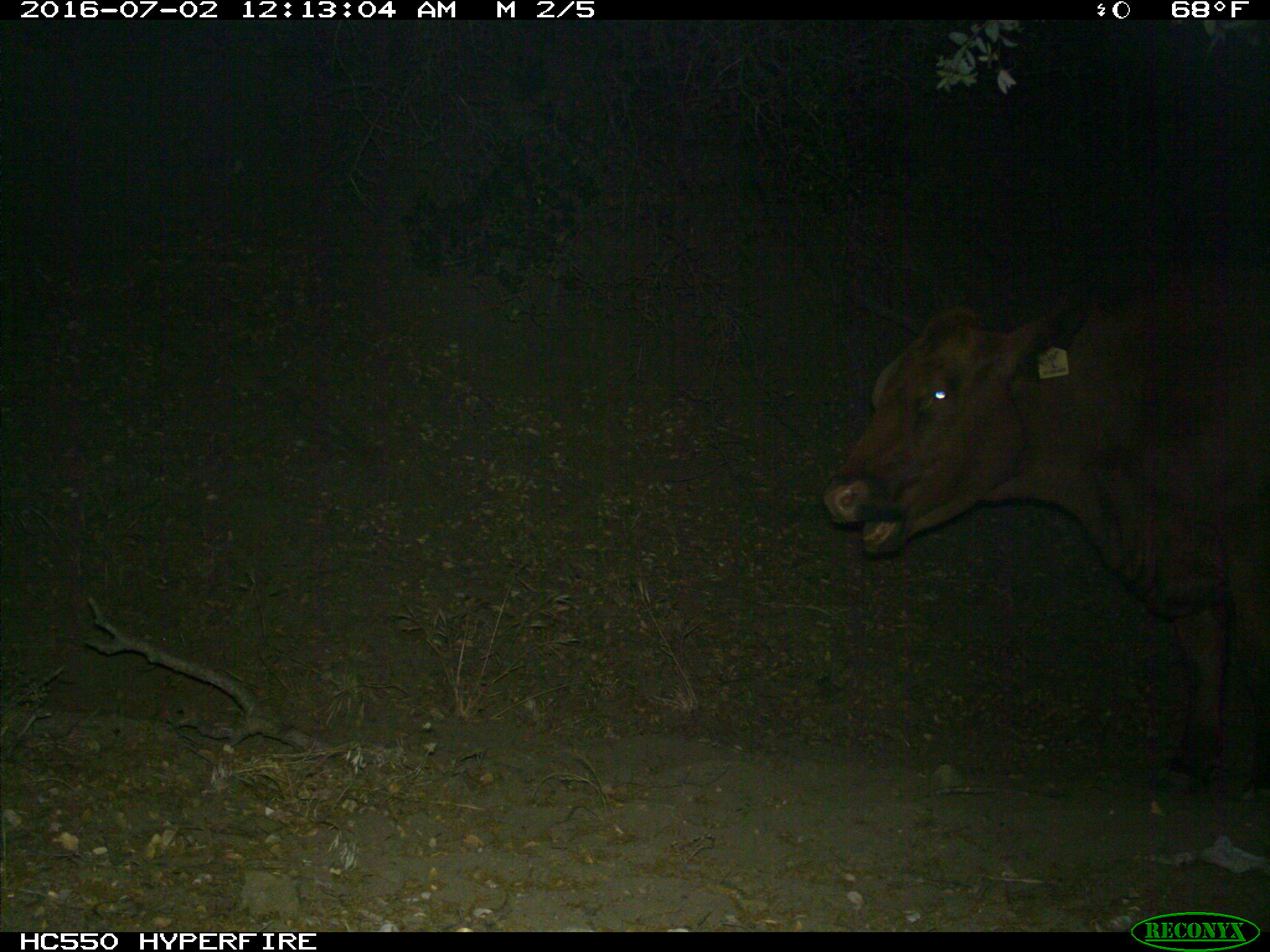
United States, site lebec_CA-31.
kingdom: Animalia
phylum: Chordata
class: Mammalia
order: Artiodactyla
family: Bovidae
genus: Bos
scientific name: Bos taurus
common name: domestic cow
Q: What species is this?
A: Bos taurus (domestic cow).